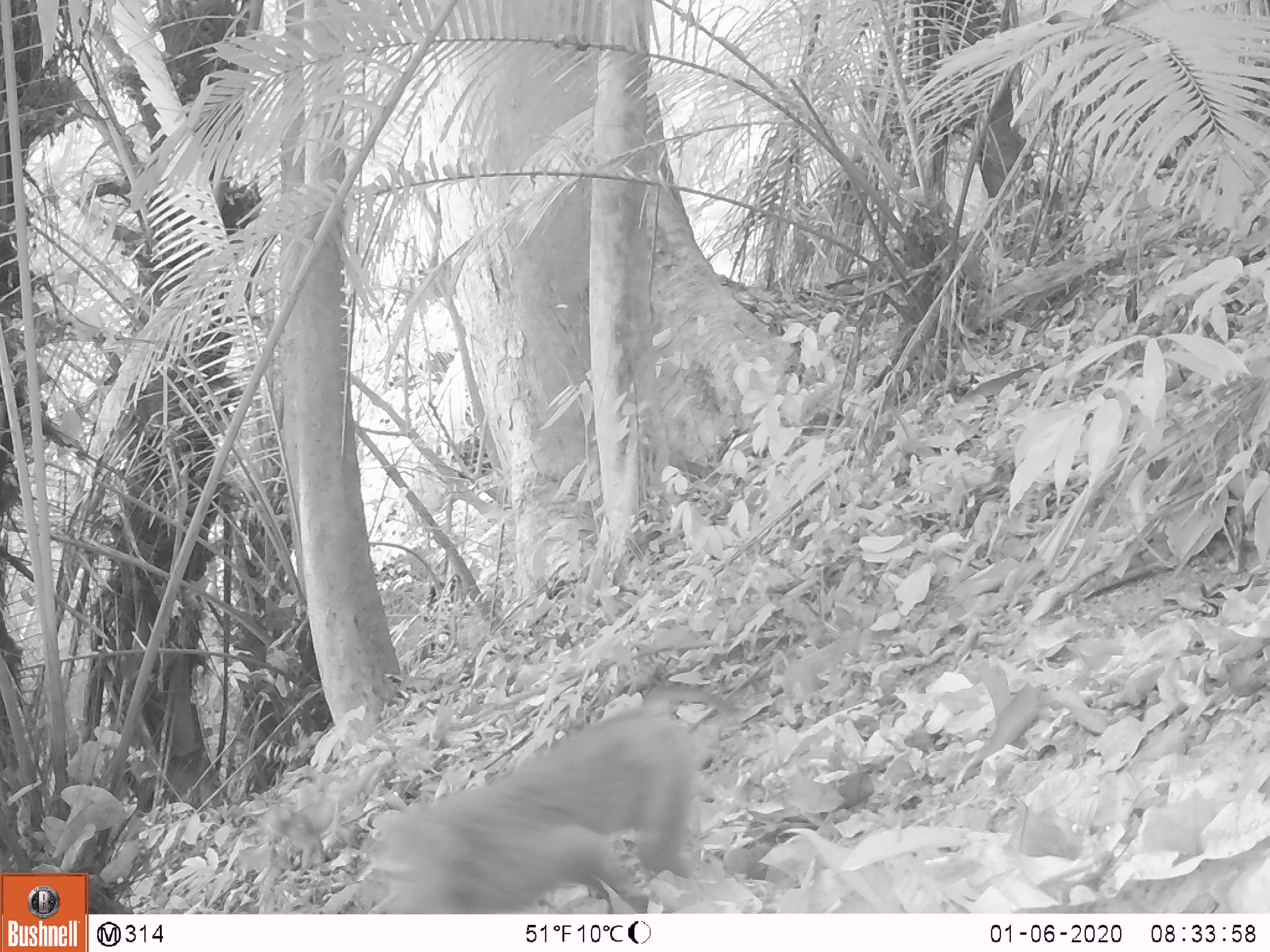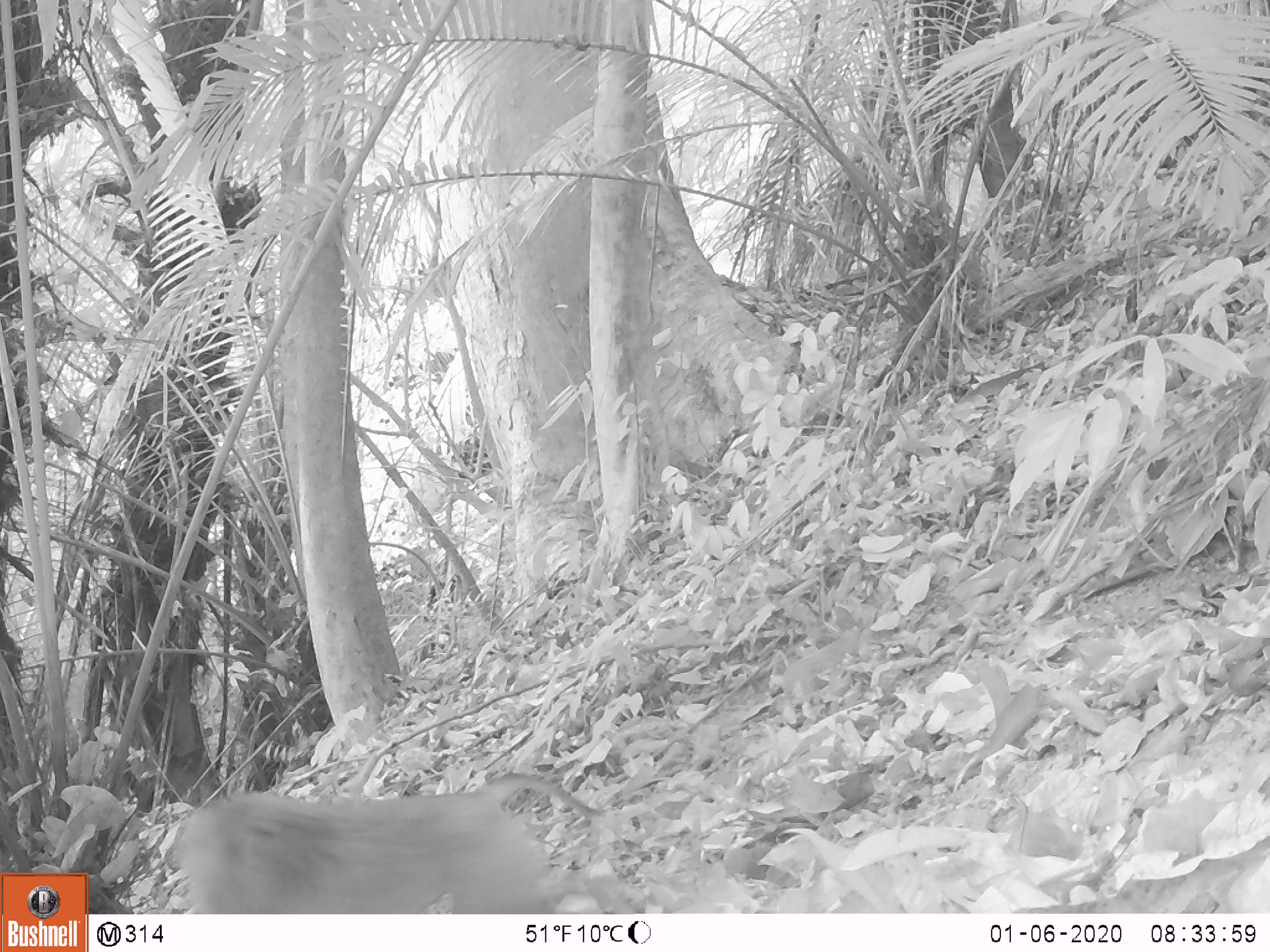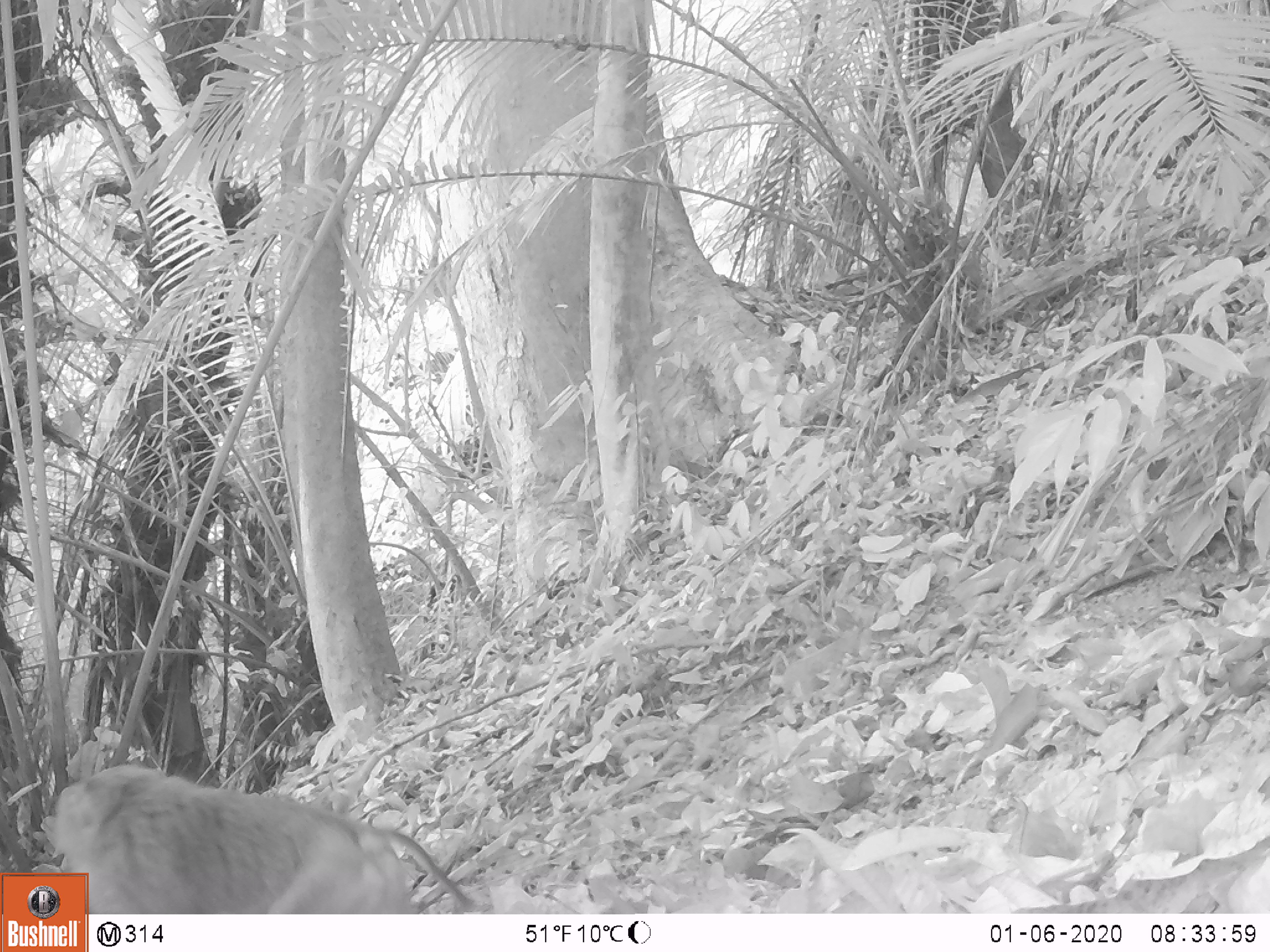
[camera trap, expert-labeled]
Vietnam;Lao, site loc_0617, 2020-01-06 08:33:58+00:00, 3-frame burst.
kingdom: Animalia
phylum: Chordata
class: Mammalia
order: Primates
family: Cercopithecidae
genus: Macaca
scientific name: Macaca nemestrina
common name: pig-tailed macaque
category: pig tailed macaque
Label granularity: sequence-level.